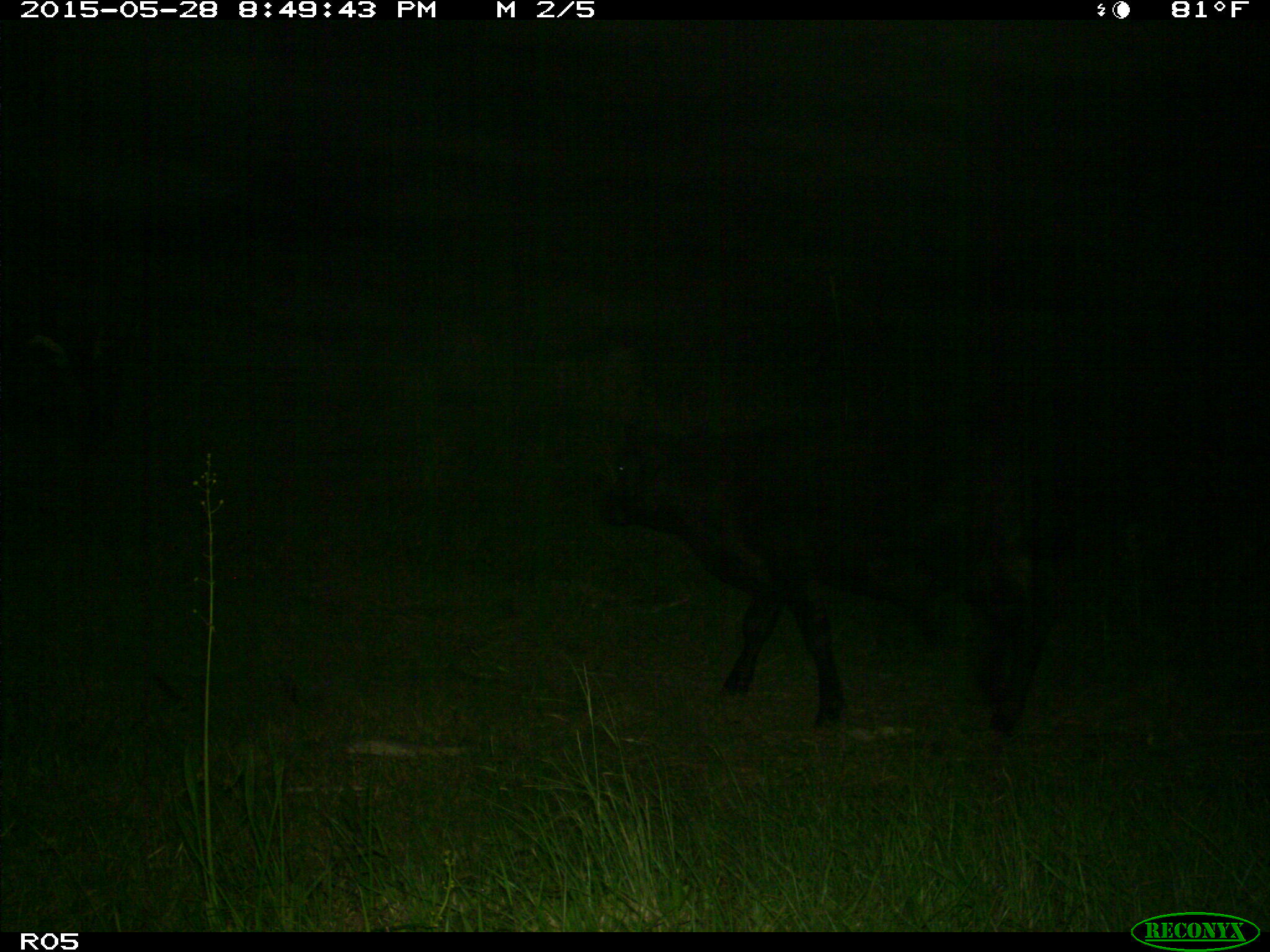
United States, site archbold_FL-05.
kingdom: Animalia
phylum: Chordata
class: Mammalia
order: Artiodactyla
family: Bovidae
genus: Bos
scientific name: Bos taurus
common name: domestic cow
Bos taurus (domestic cow).